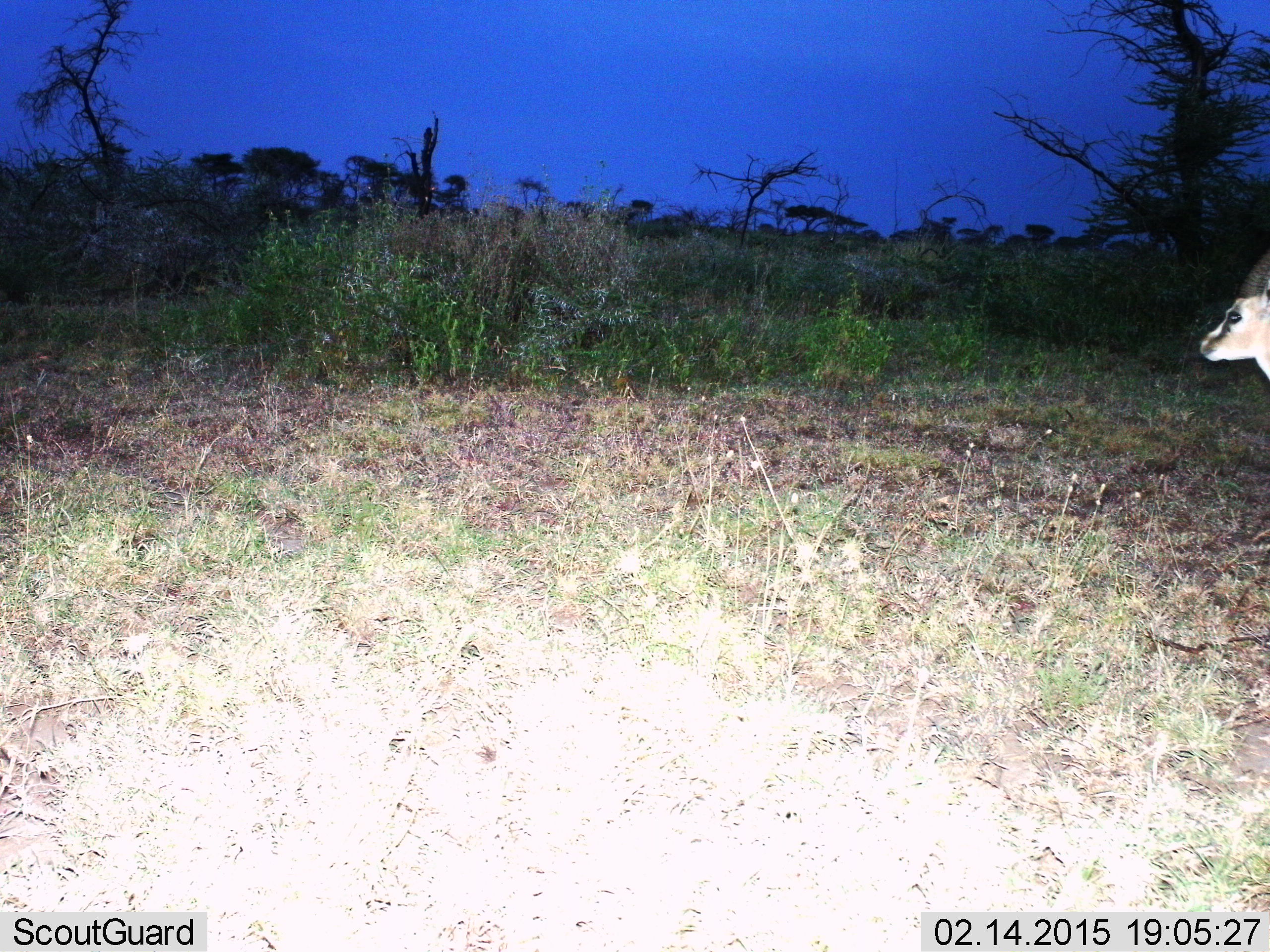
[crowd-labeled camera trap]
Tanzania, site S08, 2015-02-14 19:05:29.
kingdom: Animalia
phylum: Chordata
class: Mammalia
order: Artiodactyla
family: Bovidae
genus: Eudorcas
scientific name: Eudorcas thomsonii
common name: thomson's gazelle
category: gazellethomsons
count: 1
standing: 50%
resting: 0%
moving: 50%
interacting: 0%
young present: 0%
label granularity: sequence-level